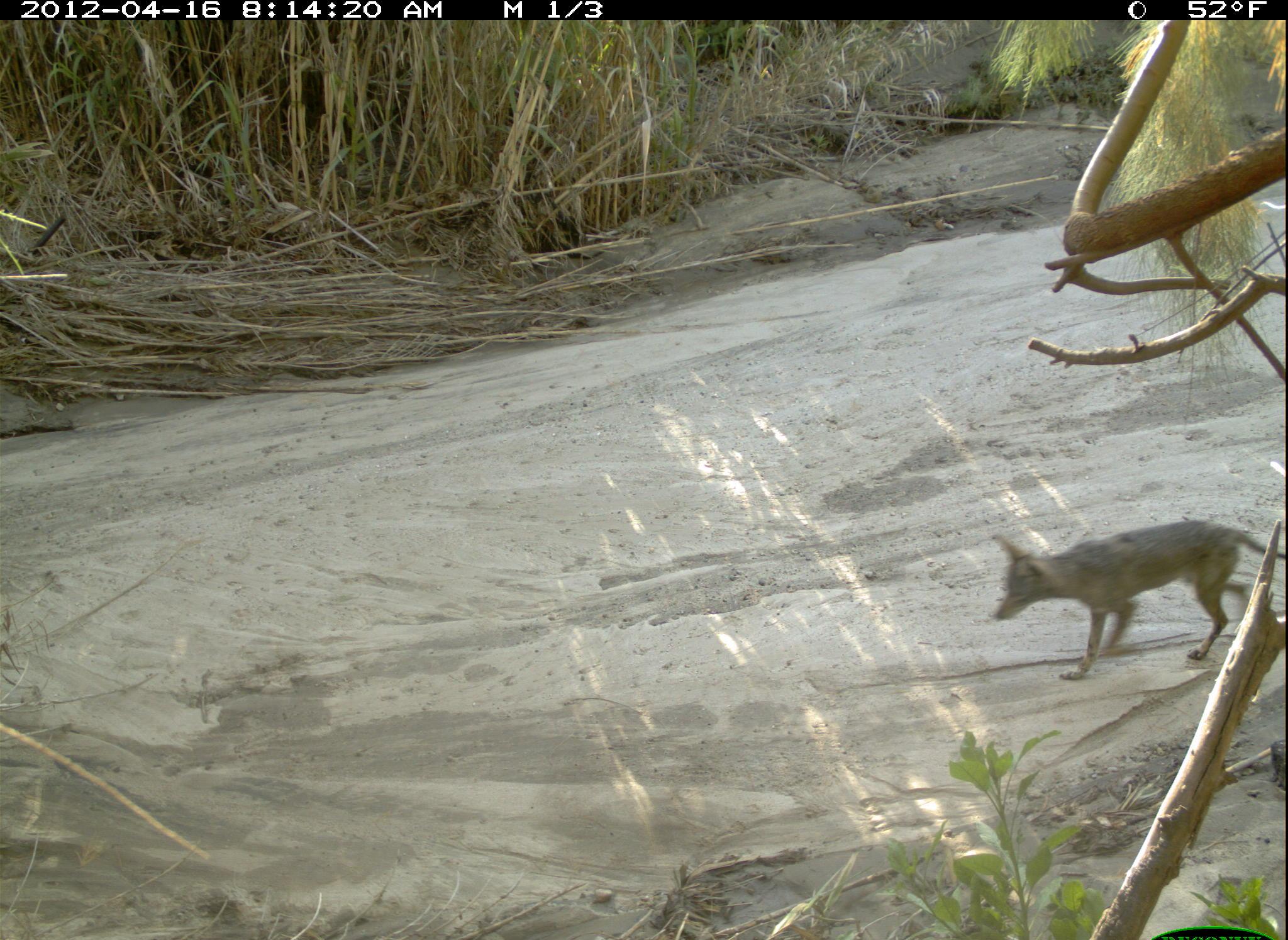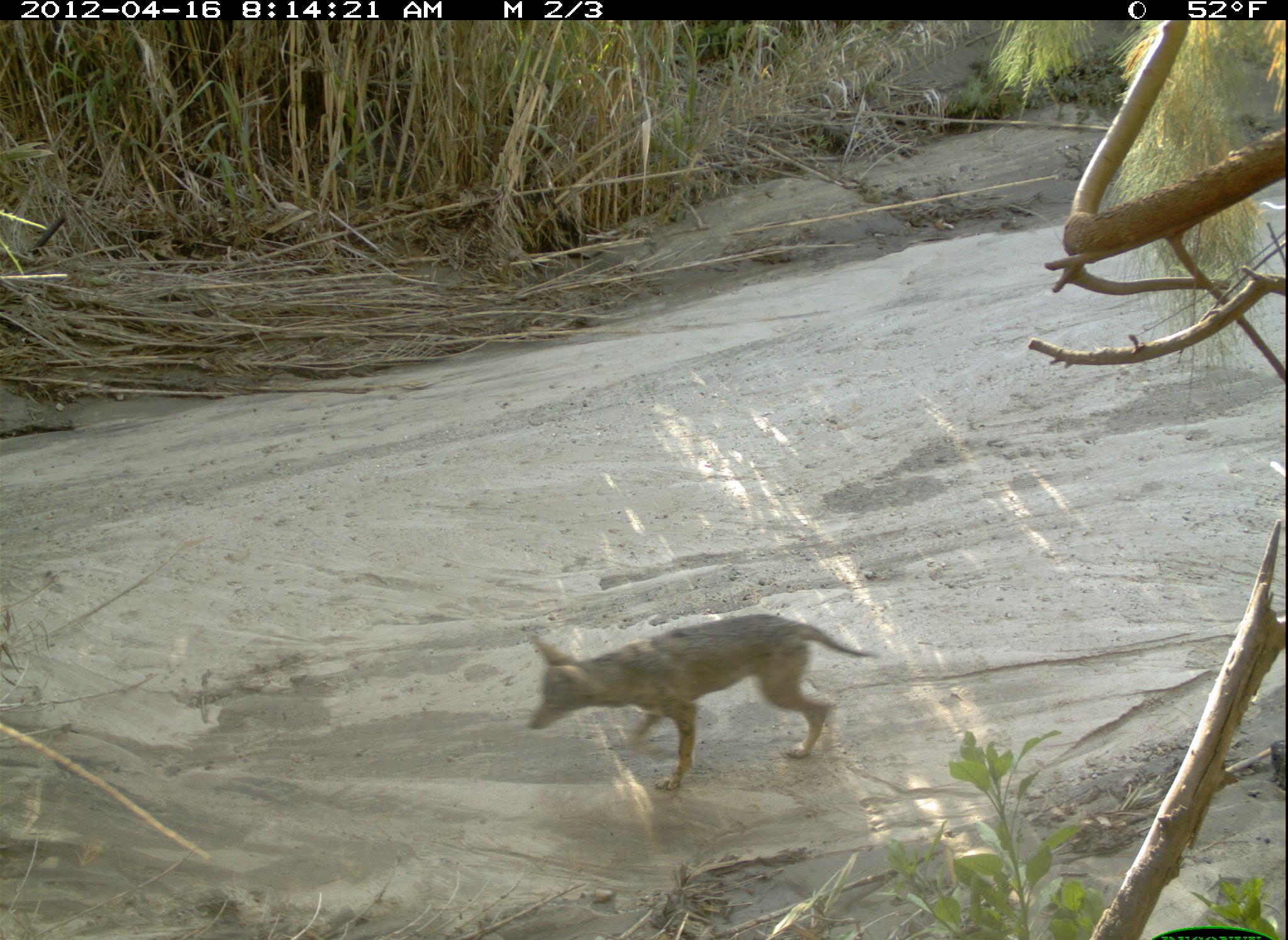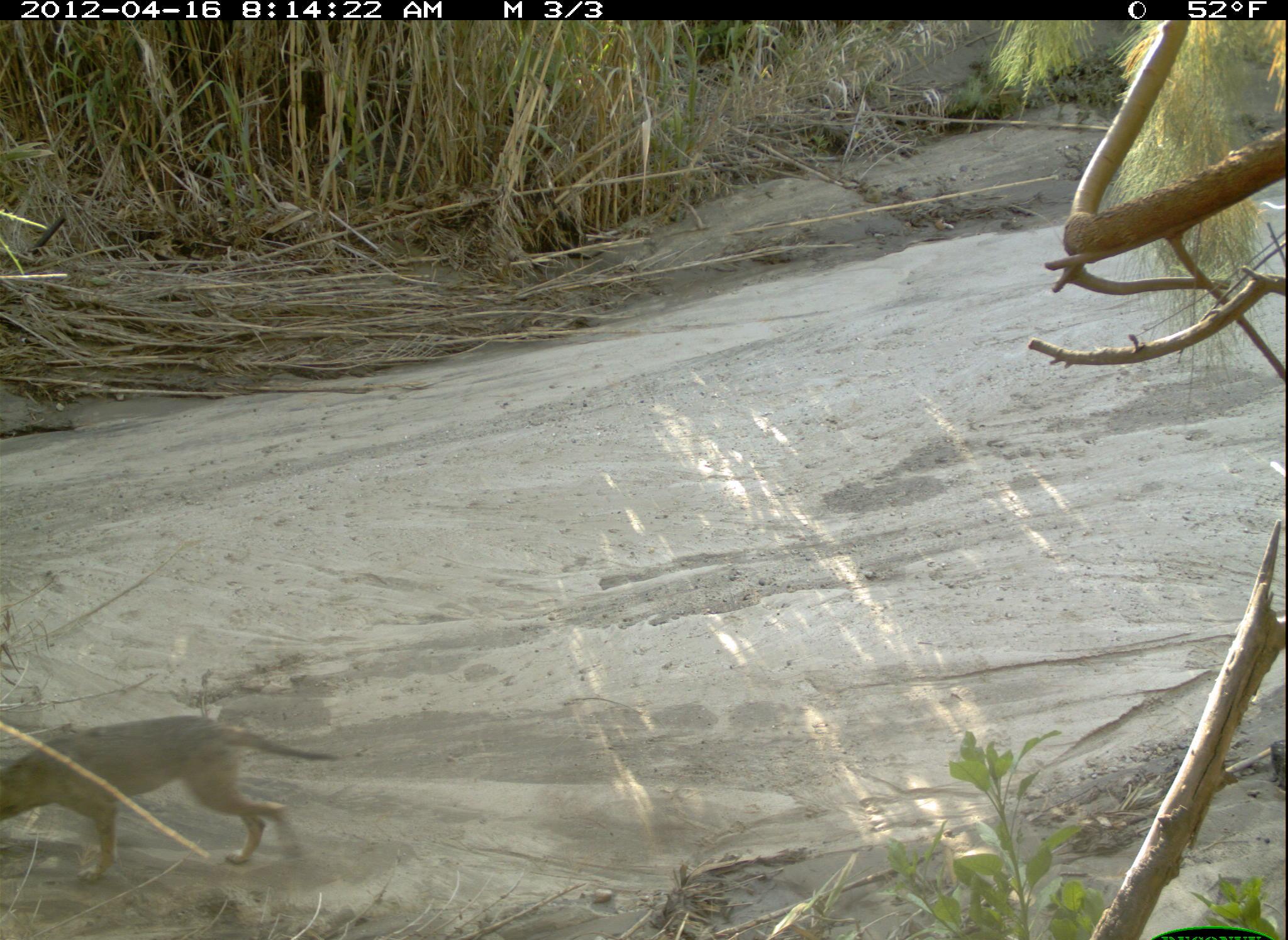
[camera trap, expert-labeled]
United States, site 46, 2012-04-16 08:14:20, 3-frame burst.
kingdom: Animalia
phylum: Chordata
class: Mammalia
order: Carnivora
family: Canidae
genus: Canis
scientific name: Canis latrans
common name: coyote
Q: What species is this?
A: Coyote (Canis latrans).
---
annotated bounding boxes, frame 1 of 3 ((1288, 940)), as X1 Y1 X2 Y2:
coyote: 989 515 1283 686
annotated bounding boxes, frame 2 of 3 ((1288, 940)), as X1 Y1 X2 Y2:
coyote: 517 606 890 799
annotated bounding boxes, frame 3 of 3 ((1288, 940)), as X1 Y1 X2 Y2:
coyote: 0 710 346 873